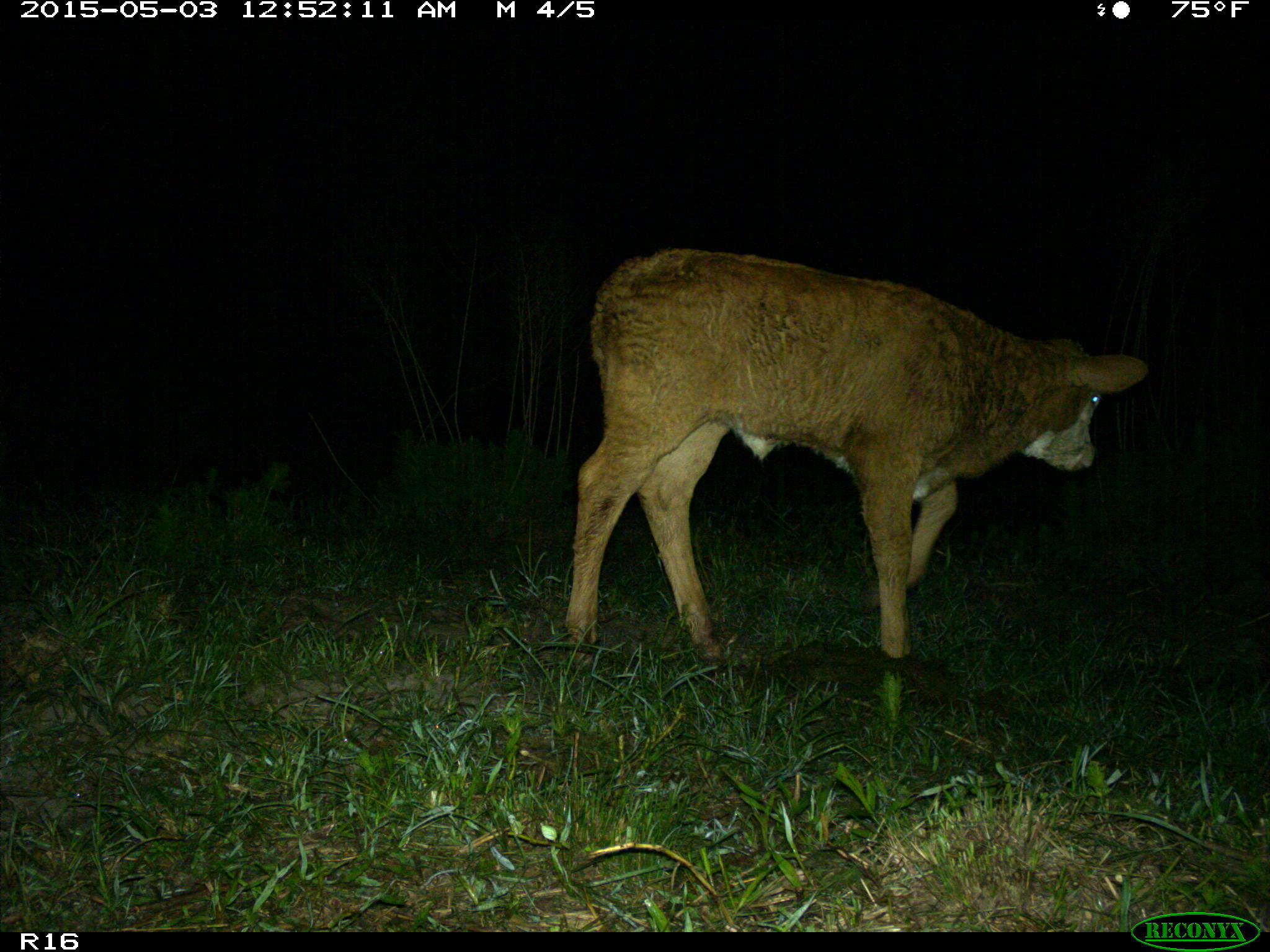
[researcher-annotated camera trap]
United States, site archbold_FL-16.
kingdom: Animalia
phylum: Chordata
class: Mammalia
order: Artiodactyla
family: Bovidae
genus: Bos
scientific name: Bos taurus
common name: domestic cow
Bos taurus (domestic cow).